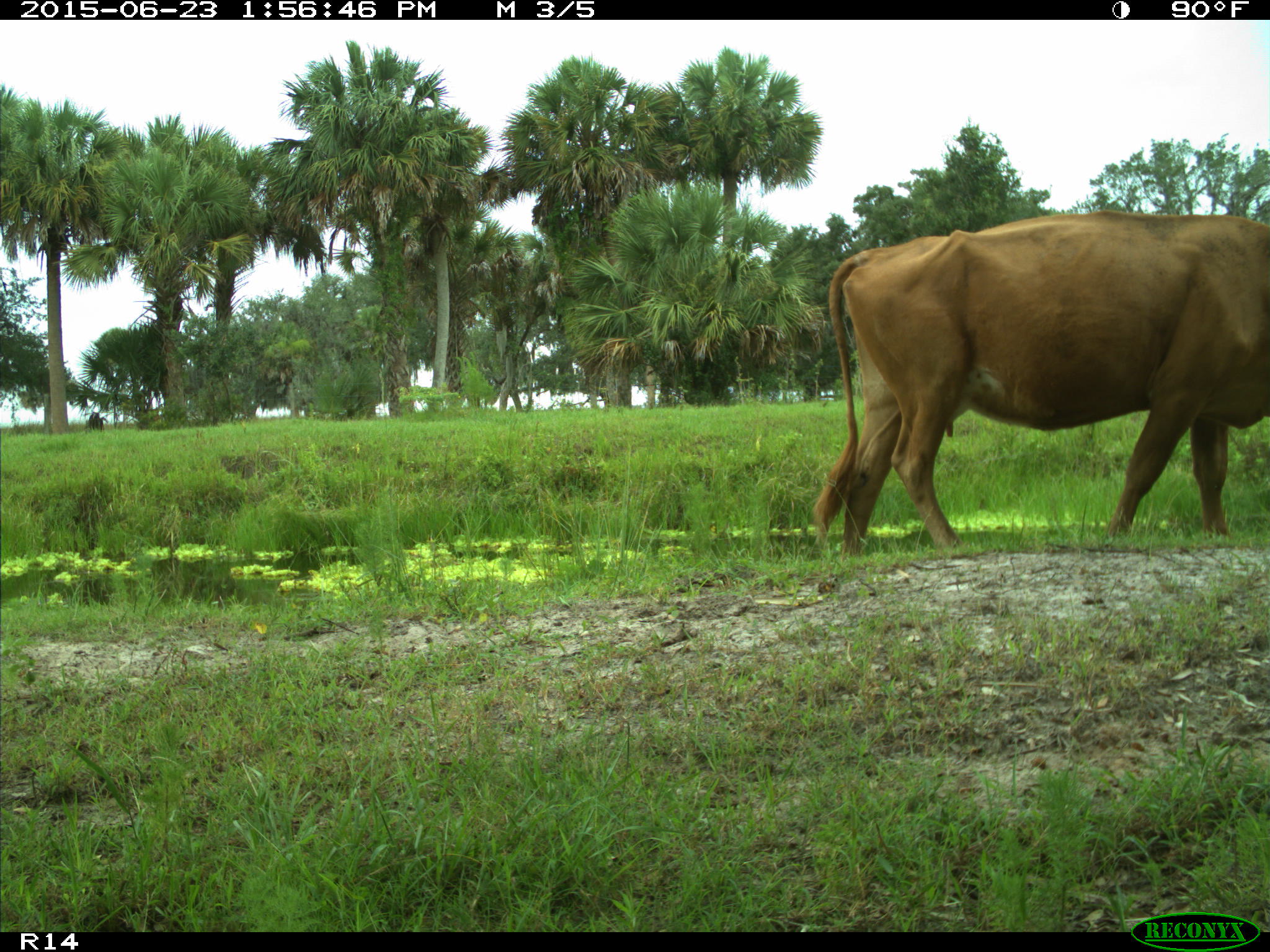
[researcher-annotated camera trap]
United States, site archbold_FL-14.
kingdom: Animalia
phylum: Chordata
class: Mammalia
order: Artiodactyla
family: Bovidae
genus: Bos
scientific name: Bos taurus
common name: domestic cow